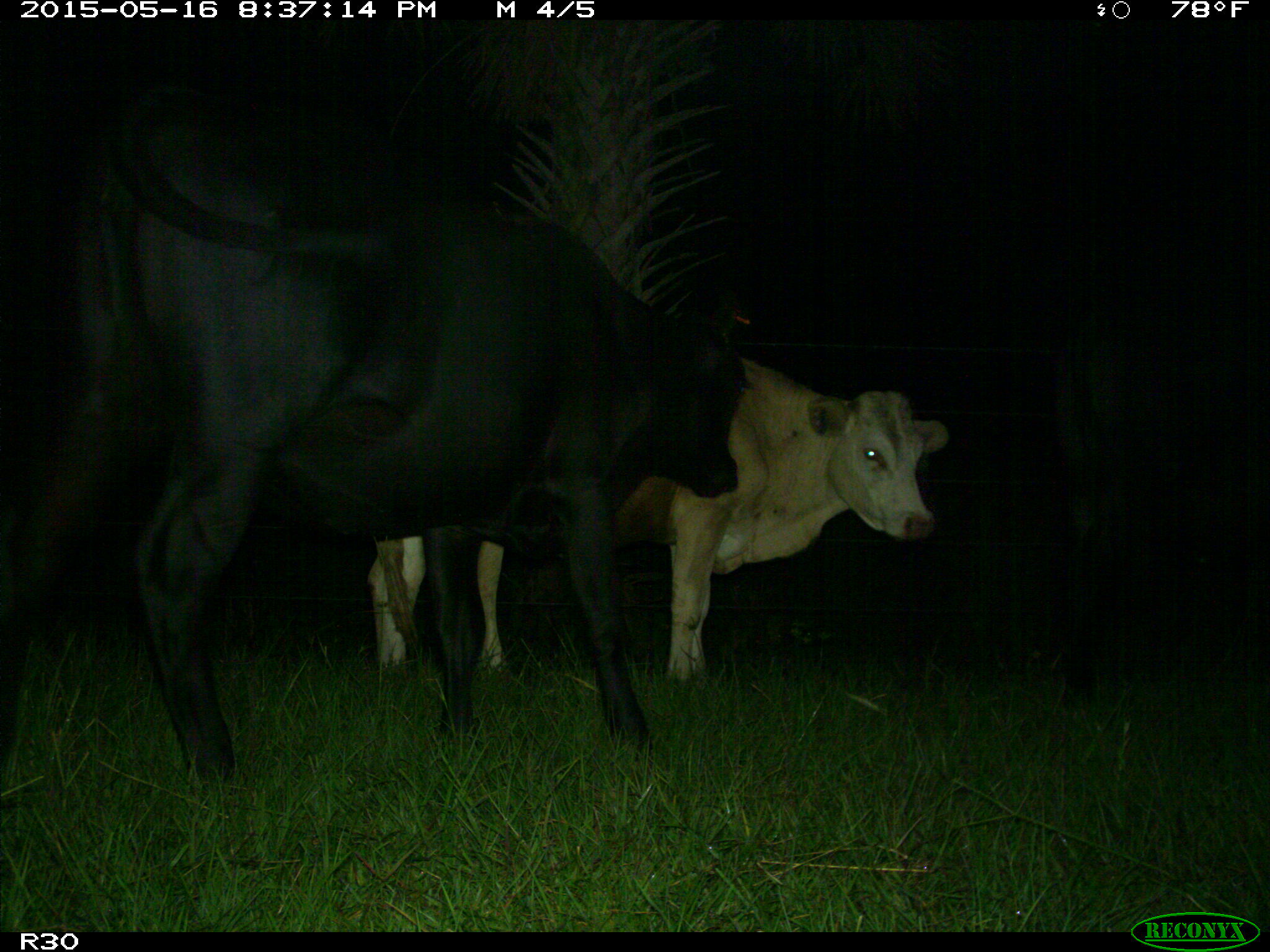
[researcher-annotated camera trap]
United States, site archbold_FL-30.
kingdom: Animalia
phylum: Chordata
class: Mammalia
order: Artiodactyla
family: Bovidae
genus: Bos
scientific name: Bos taurus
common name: domestic cow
Bos taurus (domestic cow).